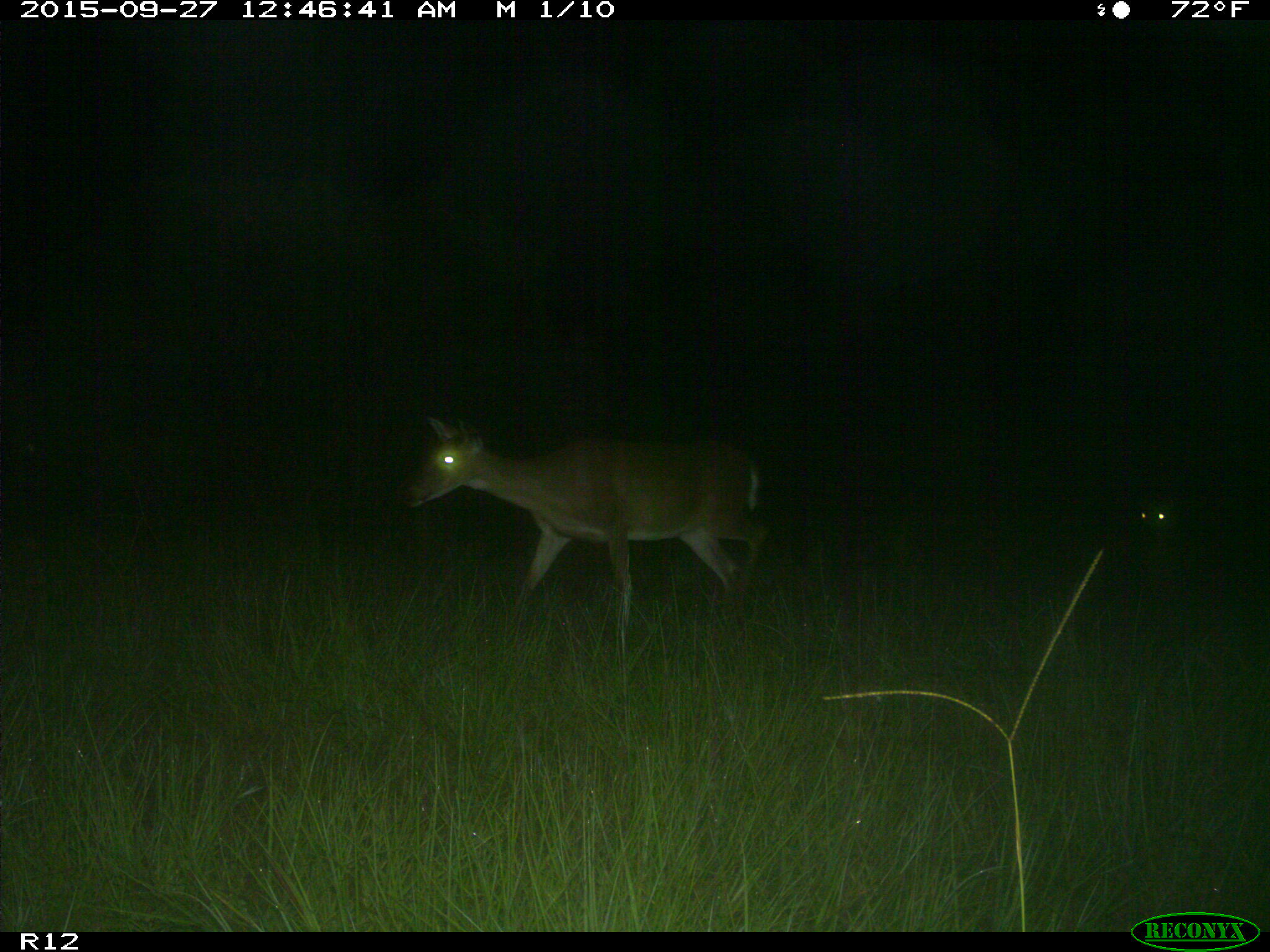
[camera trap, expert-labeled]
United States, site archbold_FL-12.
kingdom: Animalia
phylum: Chordata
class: Mammalia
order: Artiodactyla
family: Cervidae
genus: Odocoileus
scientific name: Odocoileus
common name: deer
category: unidentified deer